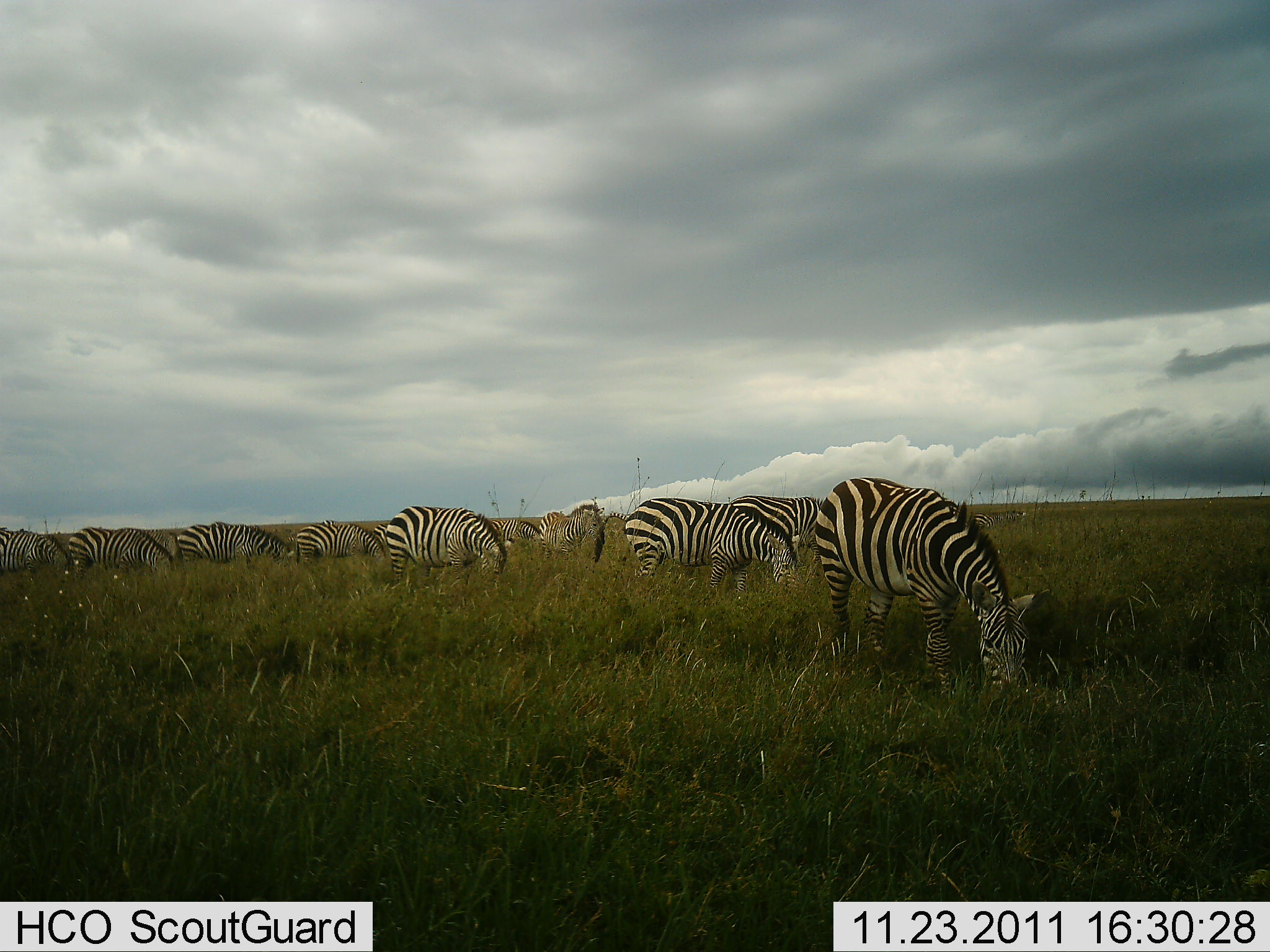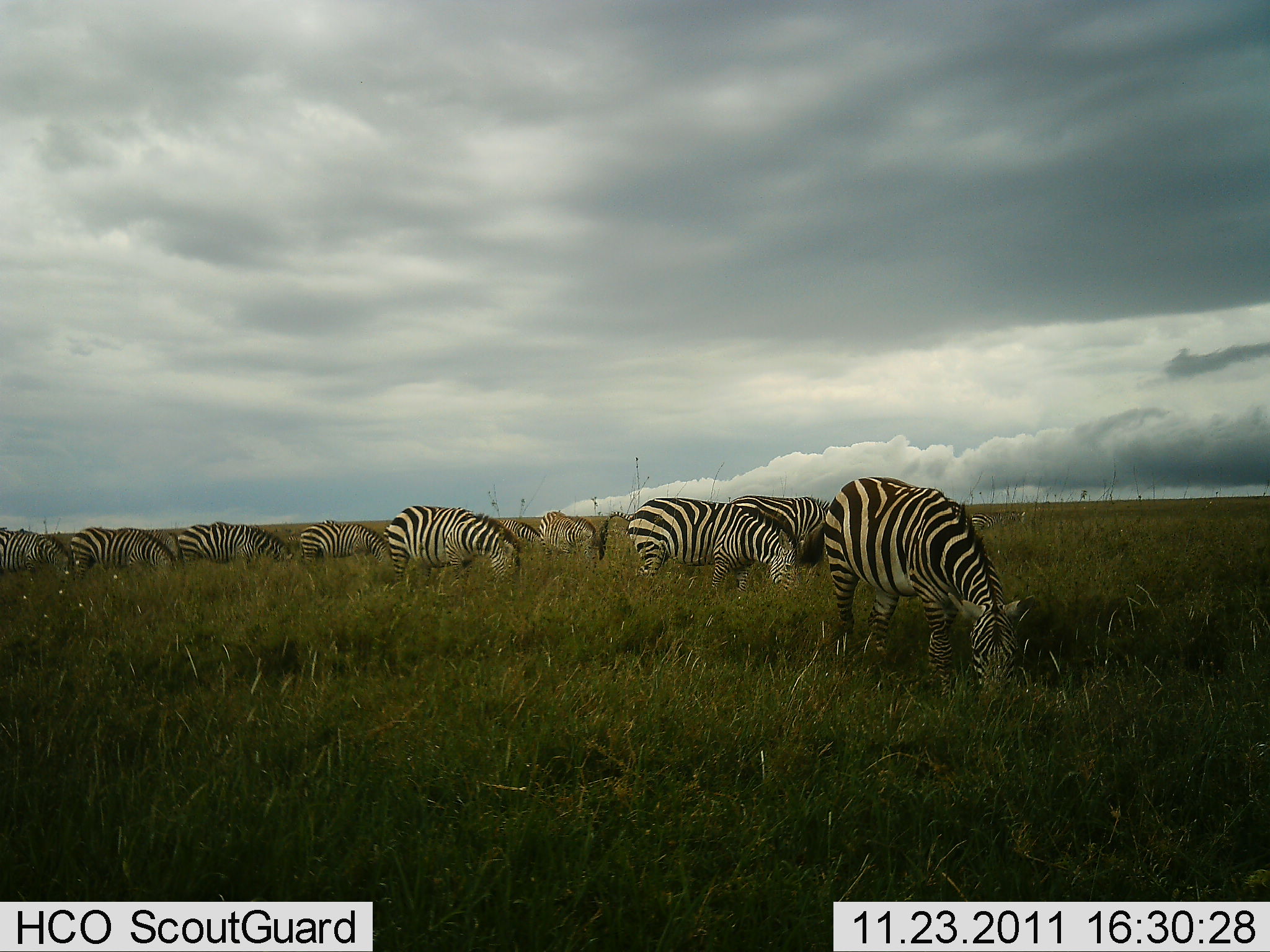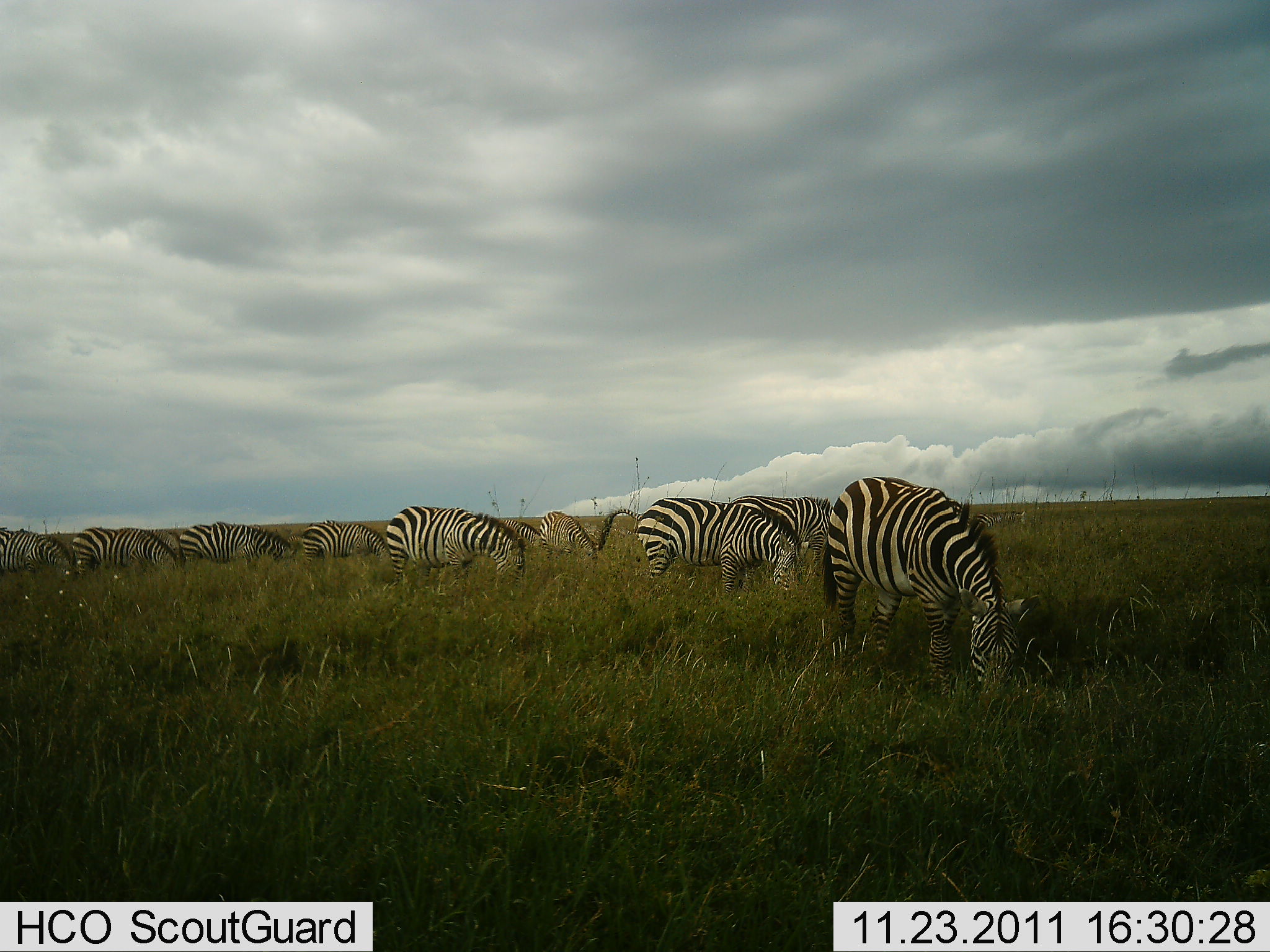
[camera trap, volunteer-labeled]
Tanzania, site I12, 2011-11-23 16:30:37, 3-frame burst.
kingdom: Animalia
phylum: Chordata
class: Mammalia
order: Perissodactyla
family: Equidae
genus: Equus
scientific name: Equus quagga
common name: plains zebra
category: zebra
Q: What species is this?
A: Zebra (plains zebra) (Equus quagga).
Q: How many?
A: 10.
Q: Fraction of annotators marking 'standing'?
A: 30%.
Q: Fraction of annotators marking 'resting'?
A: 10%.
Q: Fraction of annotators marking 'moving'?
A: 0%.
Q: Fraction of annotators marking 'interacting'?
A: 0%.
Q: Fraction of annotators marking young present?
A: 0%.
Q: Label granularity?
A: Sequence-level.